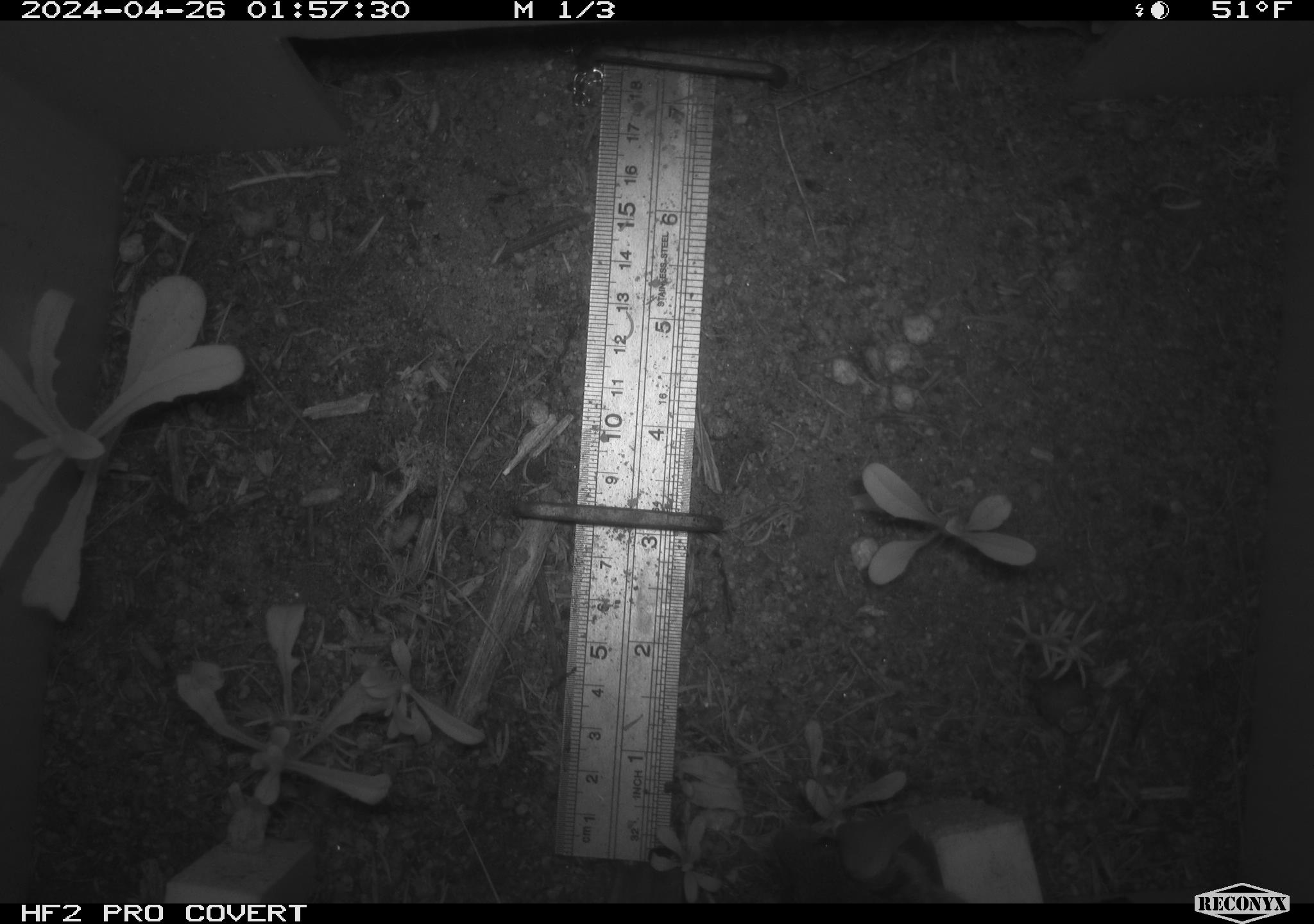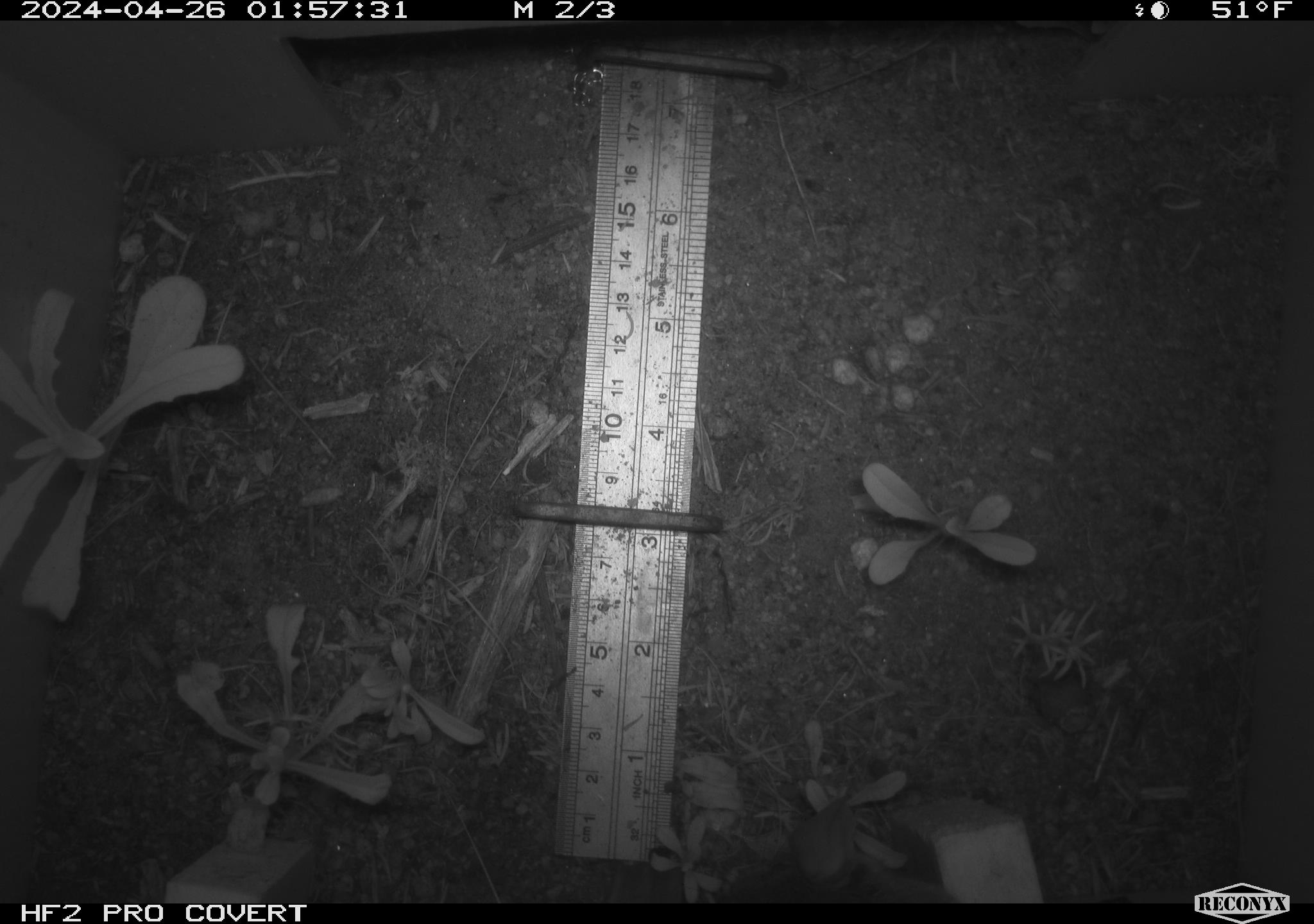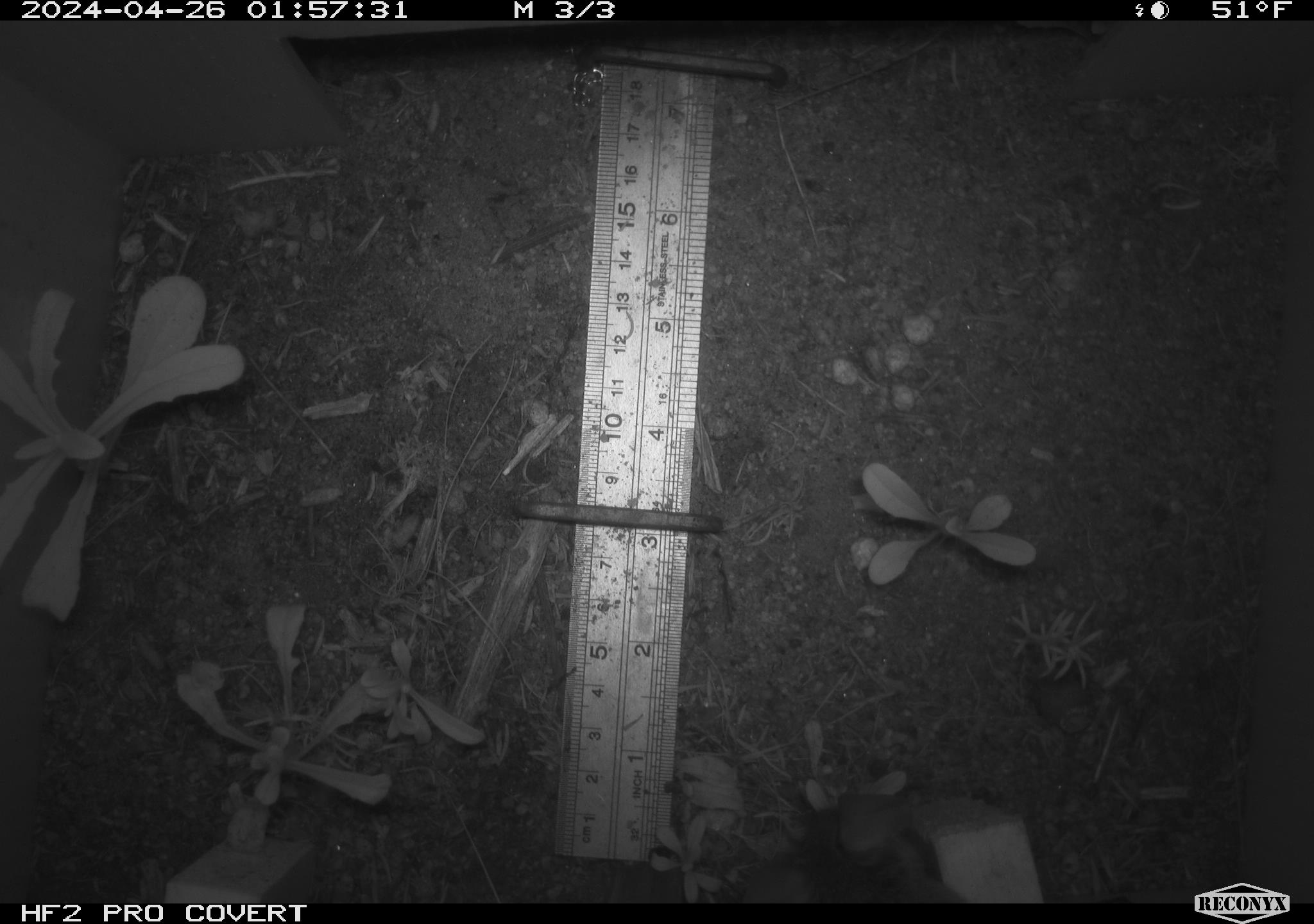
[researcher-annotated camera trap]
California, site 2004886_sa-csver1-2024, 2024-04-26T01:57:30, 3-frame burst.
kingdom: Animalia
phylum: Chordata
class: Mammalia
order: Rodentia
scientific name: Rodentia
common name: rodent